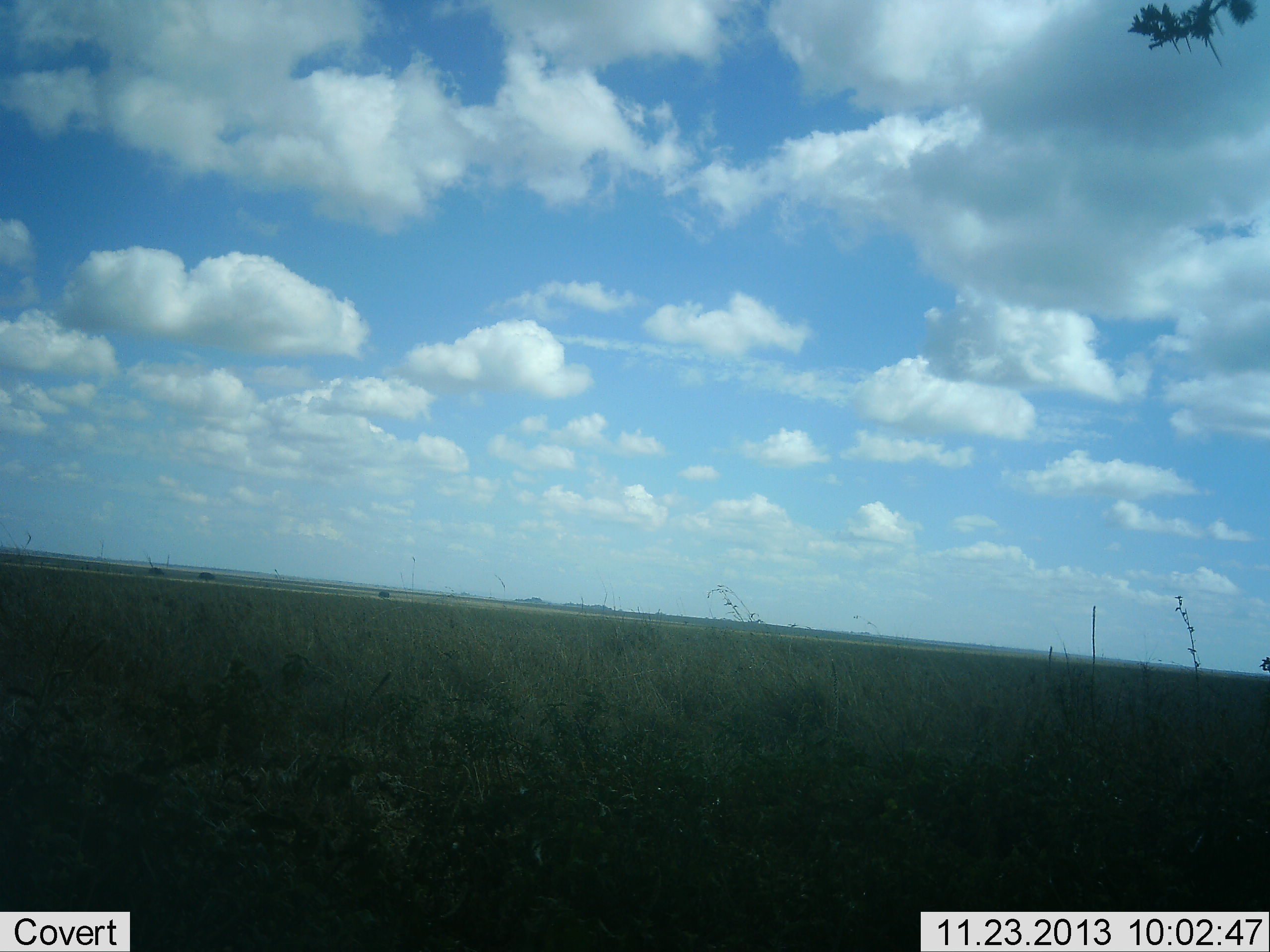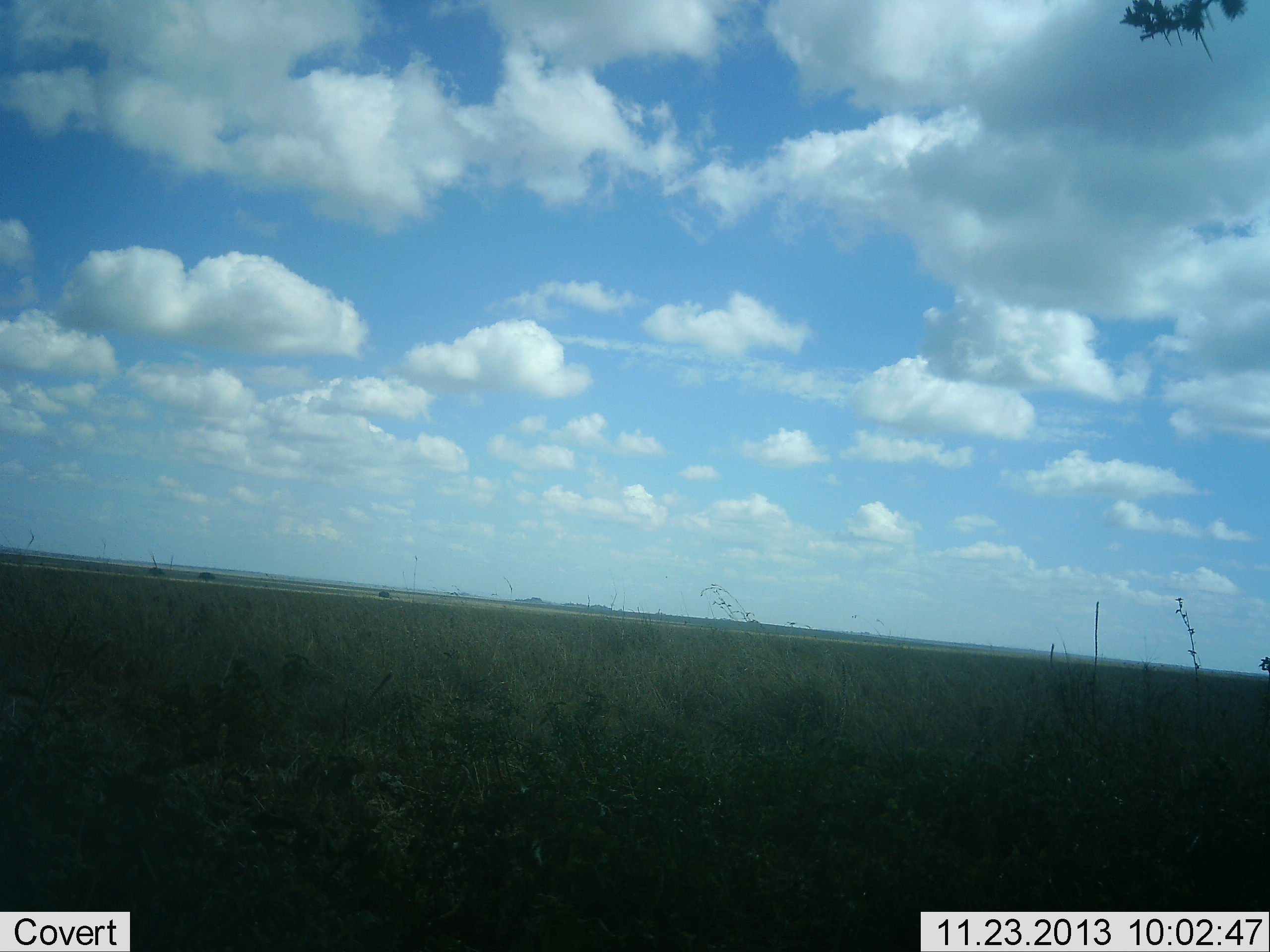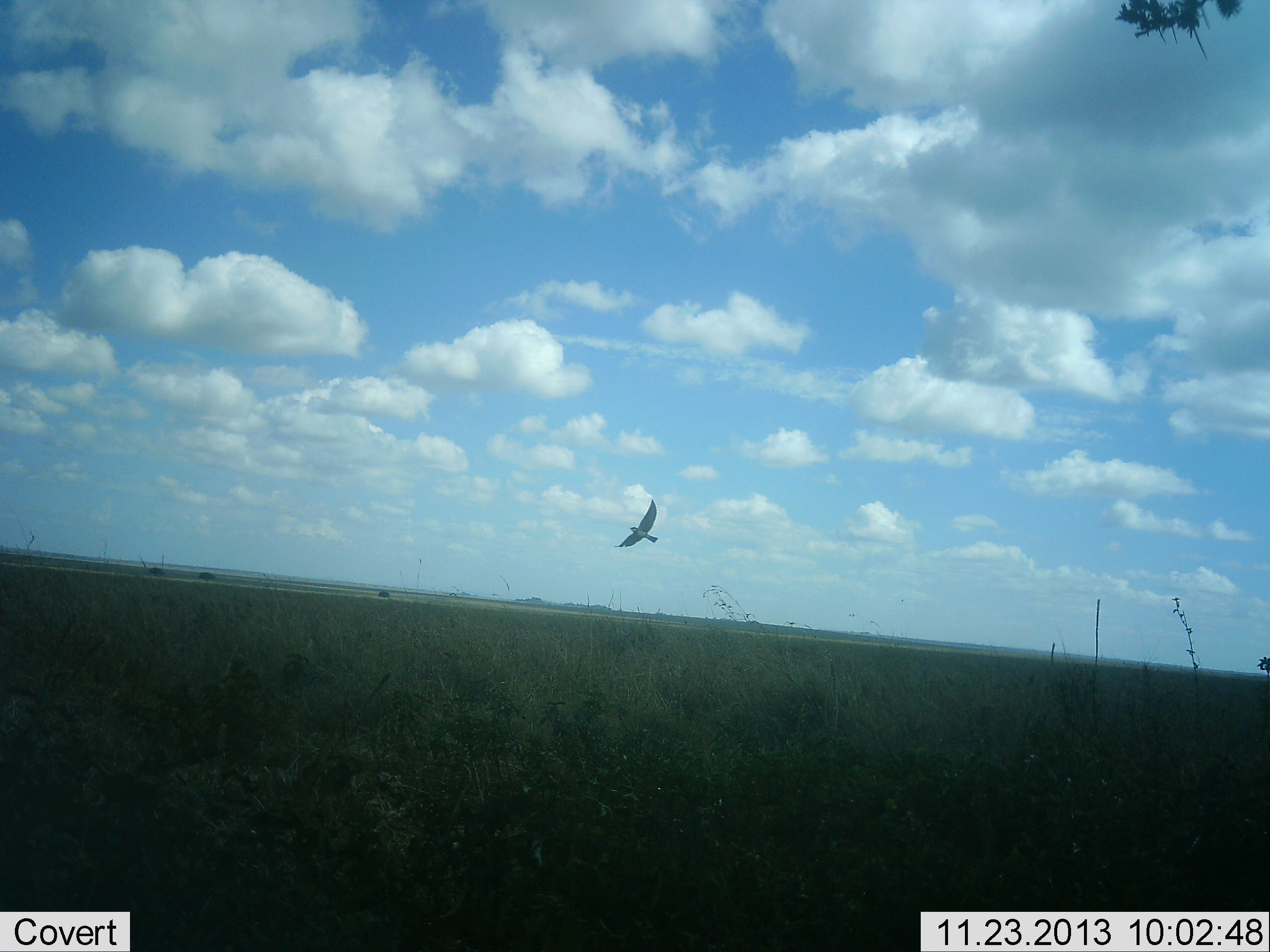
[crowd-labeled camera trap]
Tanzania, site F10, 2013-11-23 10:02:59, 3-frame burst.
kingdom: Animalia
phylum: Chordata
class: Aves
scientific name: Aves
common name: bird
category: otherbird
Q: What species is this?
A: Otherbird (bird) (Aves).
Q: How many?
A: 1.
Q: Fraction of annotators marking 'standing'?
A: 0%.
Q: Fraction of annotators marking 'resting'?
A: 0%.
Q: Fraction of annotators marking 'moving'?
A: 100%.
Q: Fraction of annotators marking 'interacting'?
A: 0%.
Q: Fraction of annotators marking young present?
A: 0%.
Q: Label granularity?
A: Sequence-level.